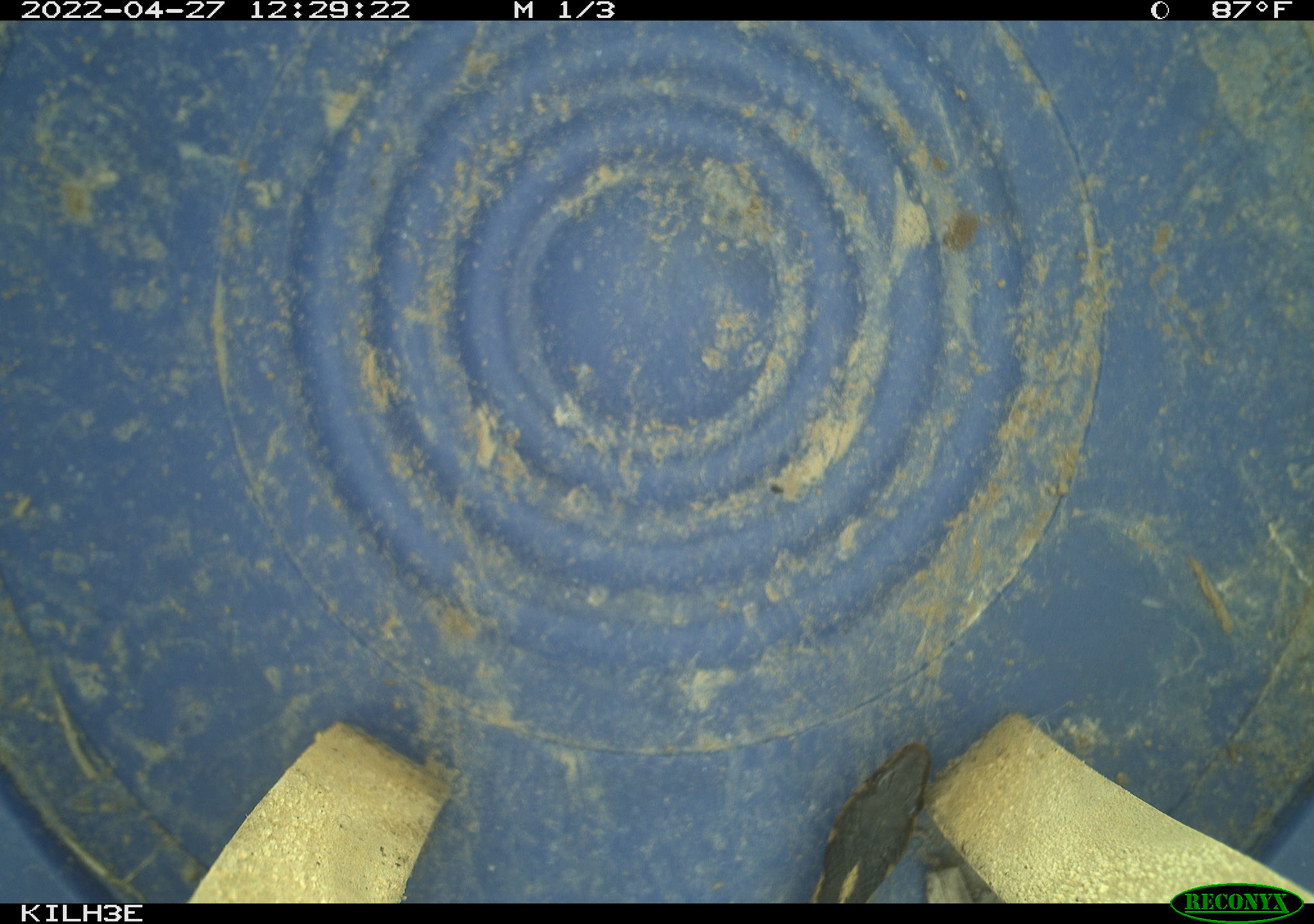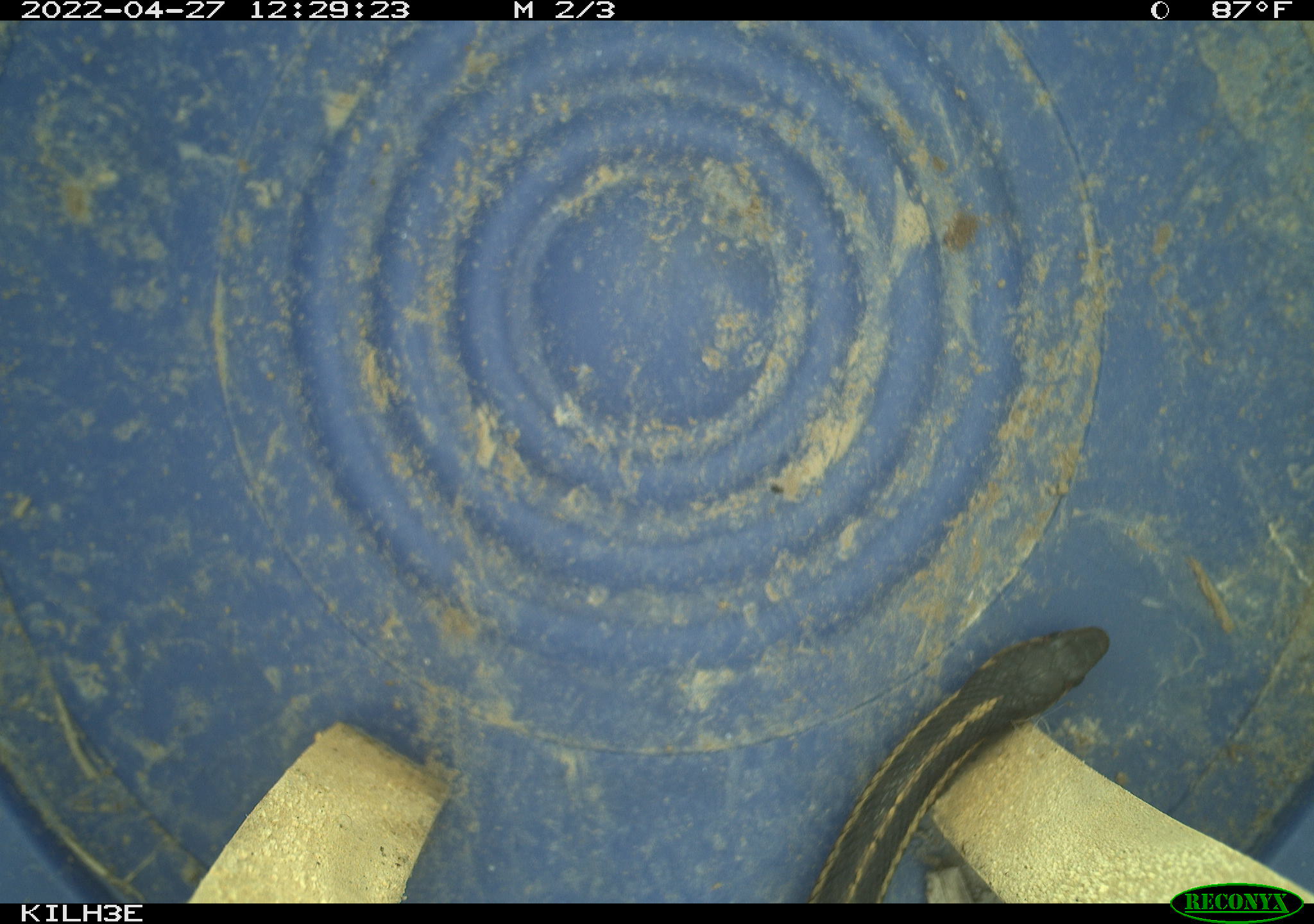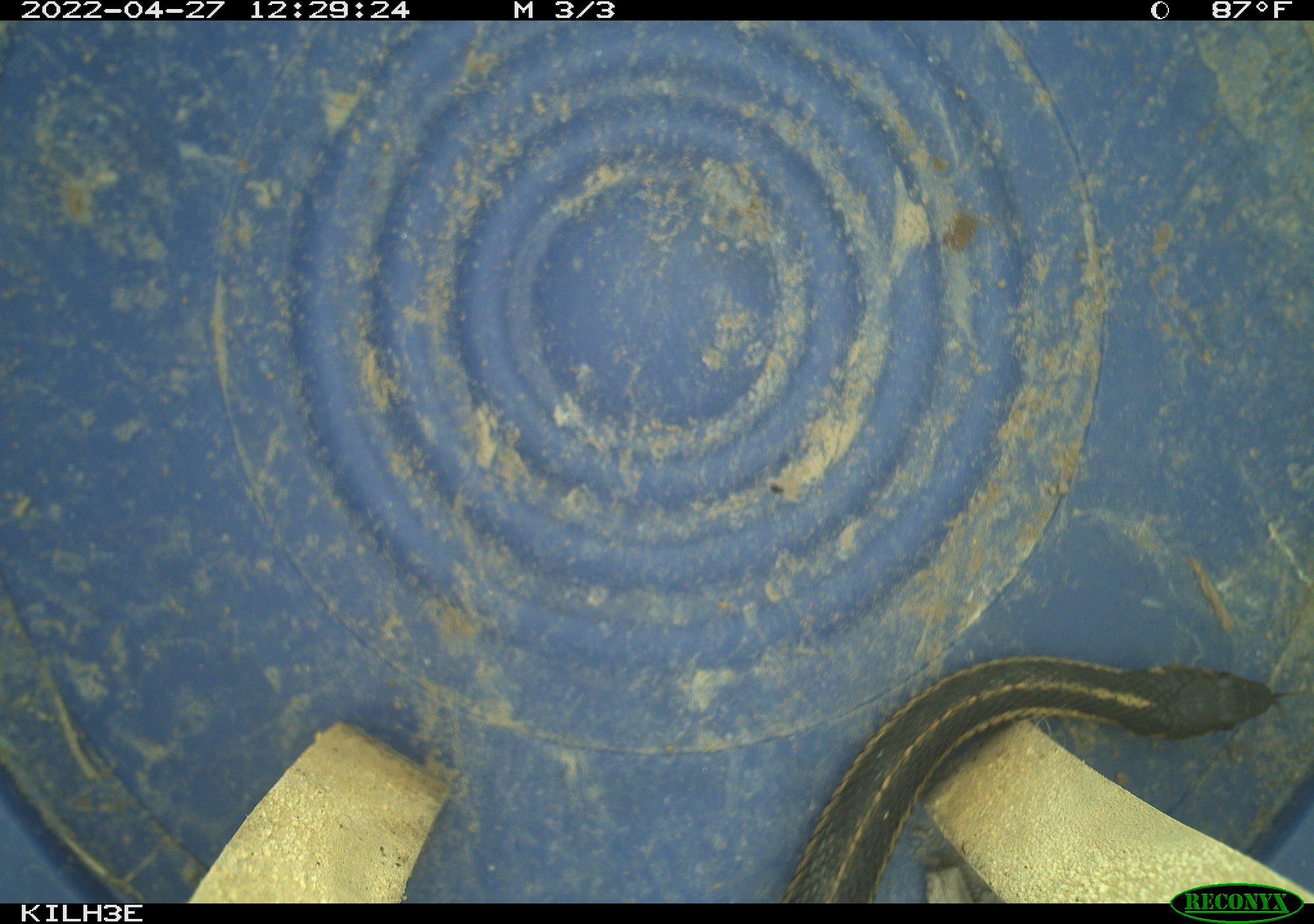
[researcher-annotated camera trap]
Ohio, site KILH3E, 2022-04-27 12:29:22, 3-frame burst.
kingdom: Animalia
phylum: Chordata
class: Reptilia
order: Squamata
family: Colubridae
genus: Thamnophis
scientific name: Thamnophis sirtalis sirtalis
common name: eastern gartersnake